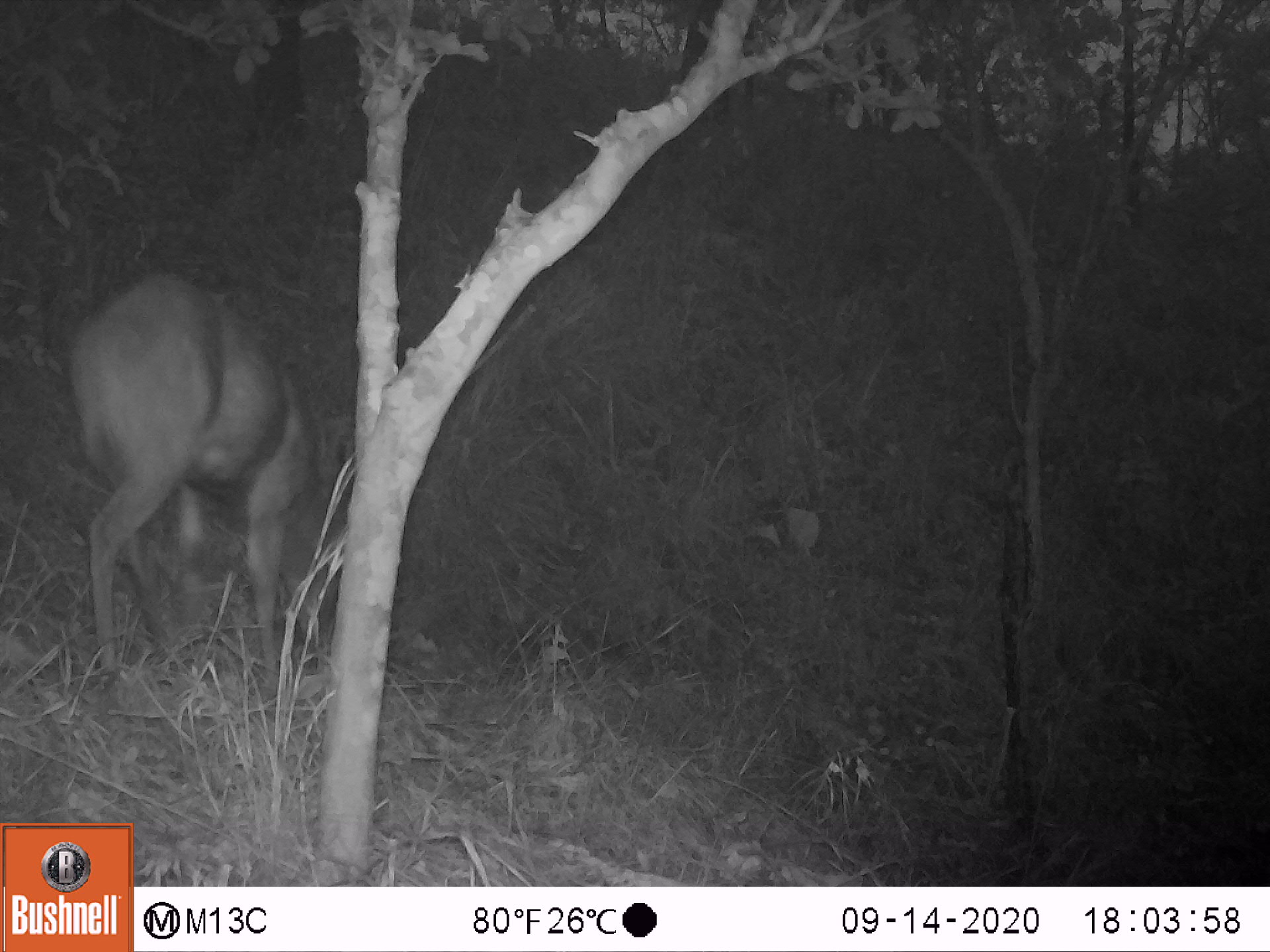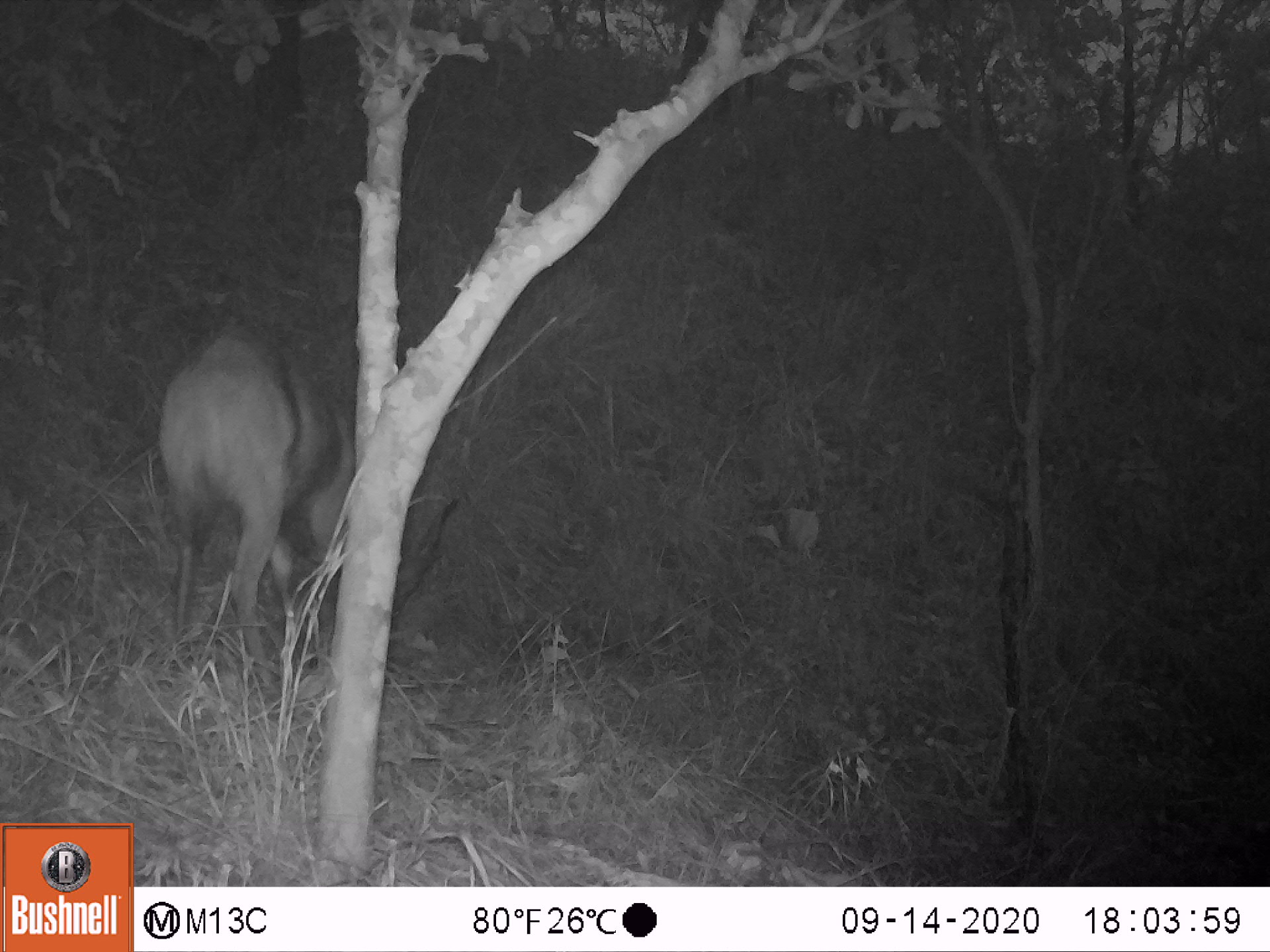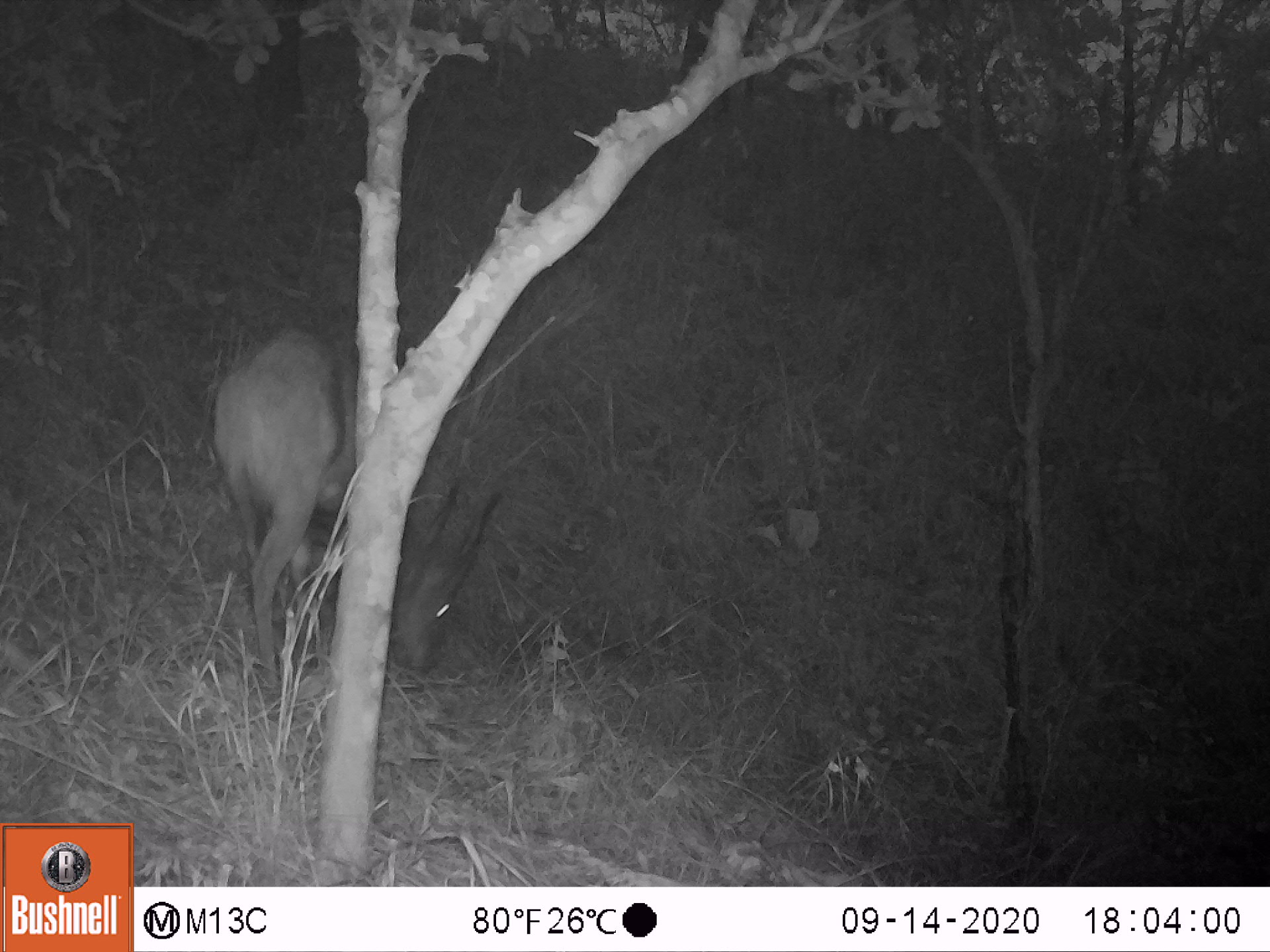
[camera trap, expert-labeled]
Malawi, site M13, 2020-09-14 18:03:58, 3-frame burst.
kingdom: Animalia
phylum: Chordata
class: Mammalia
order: Artiodactyla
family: Bovidae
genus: Tragelaphus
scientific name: Tragelaphus sylvaticus sylvaticus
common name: cape bushbuck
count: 1